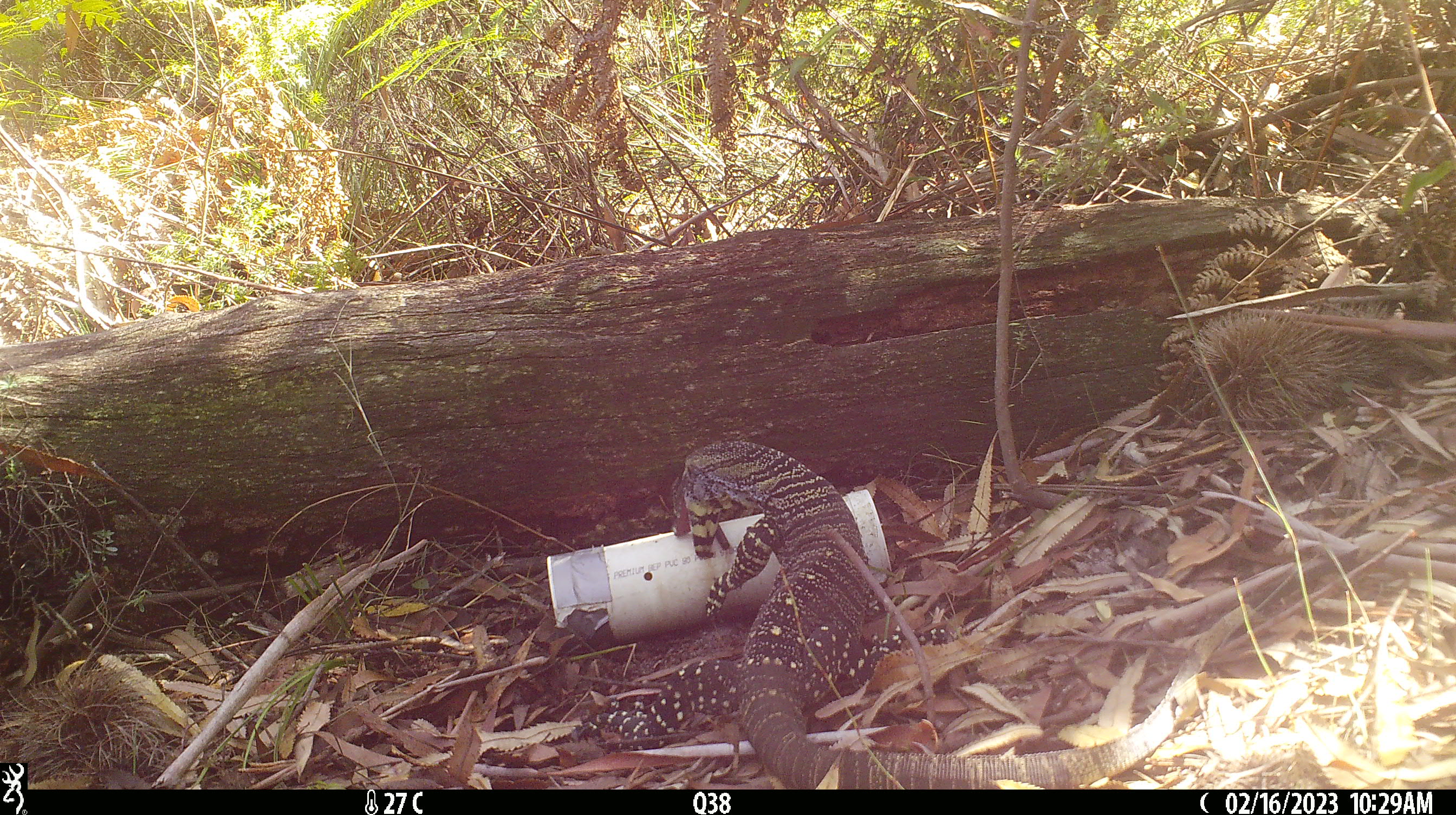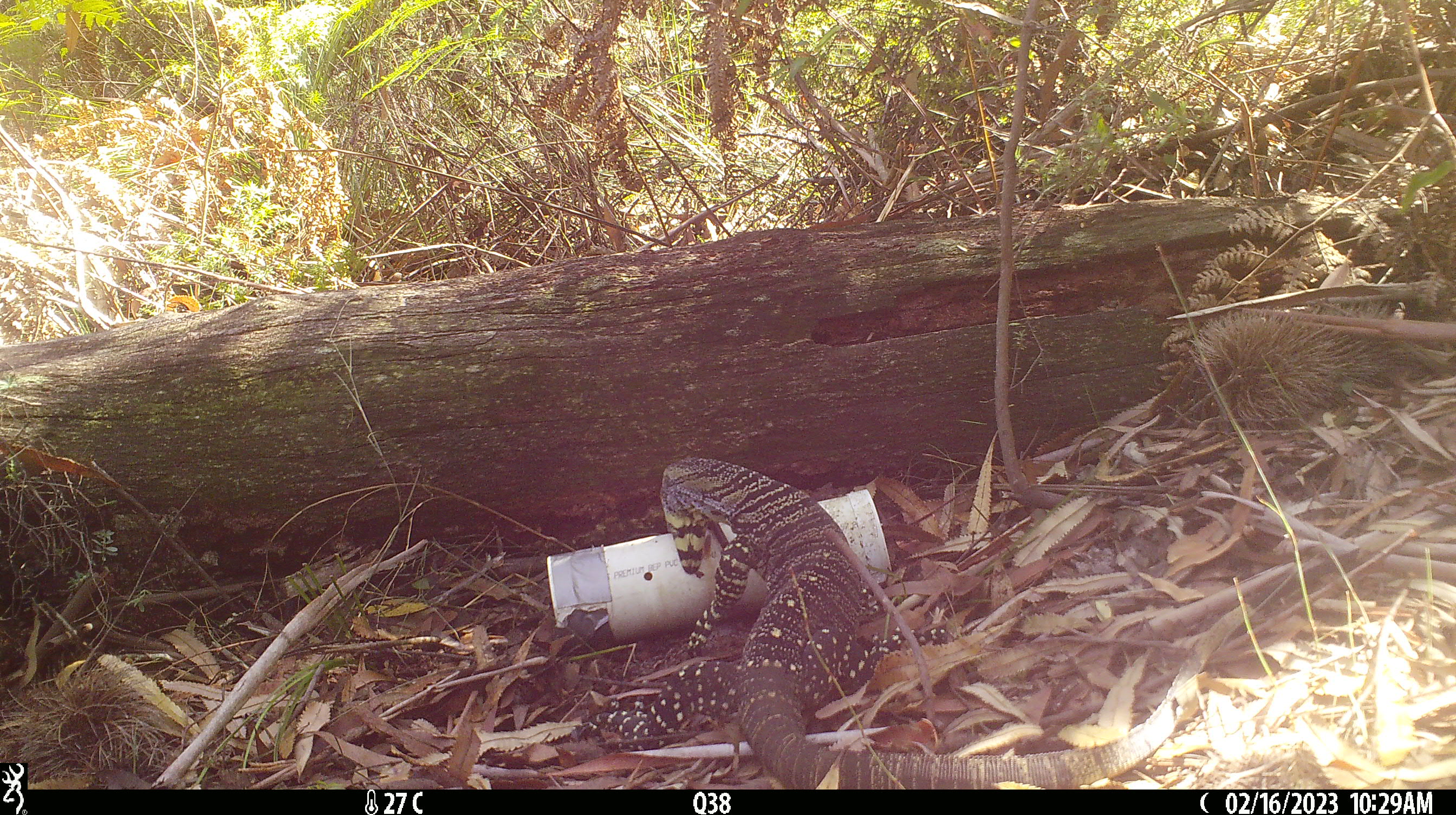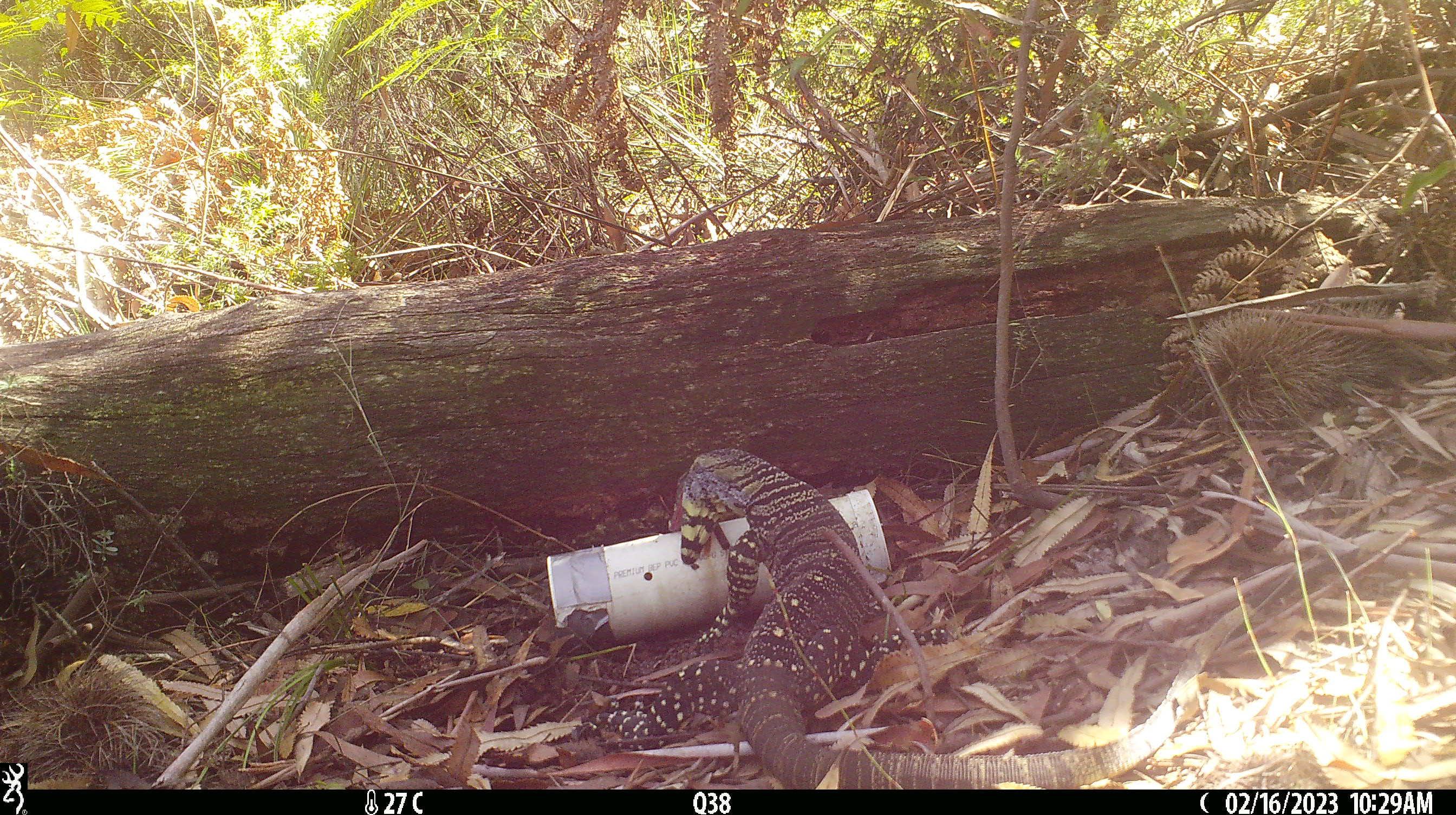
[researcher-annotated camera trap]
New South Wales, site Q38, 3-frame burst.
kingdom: Animalia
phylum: Chordata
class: Reptilia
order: Squamata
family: Varanidae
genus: Varanus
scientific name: Varanus varius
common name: lace monitor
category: goanna